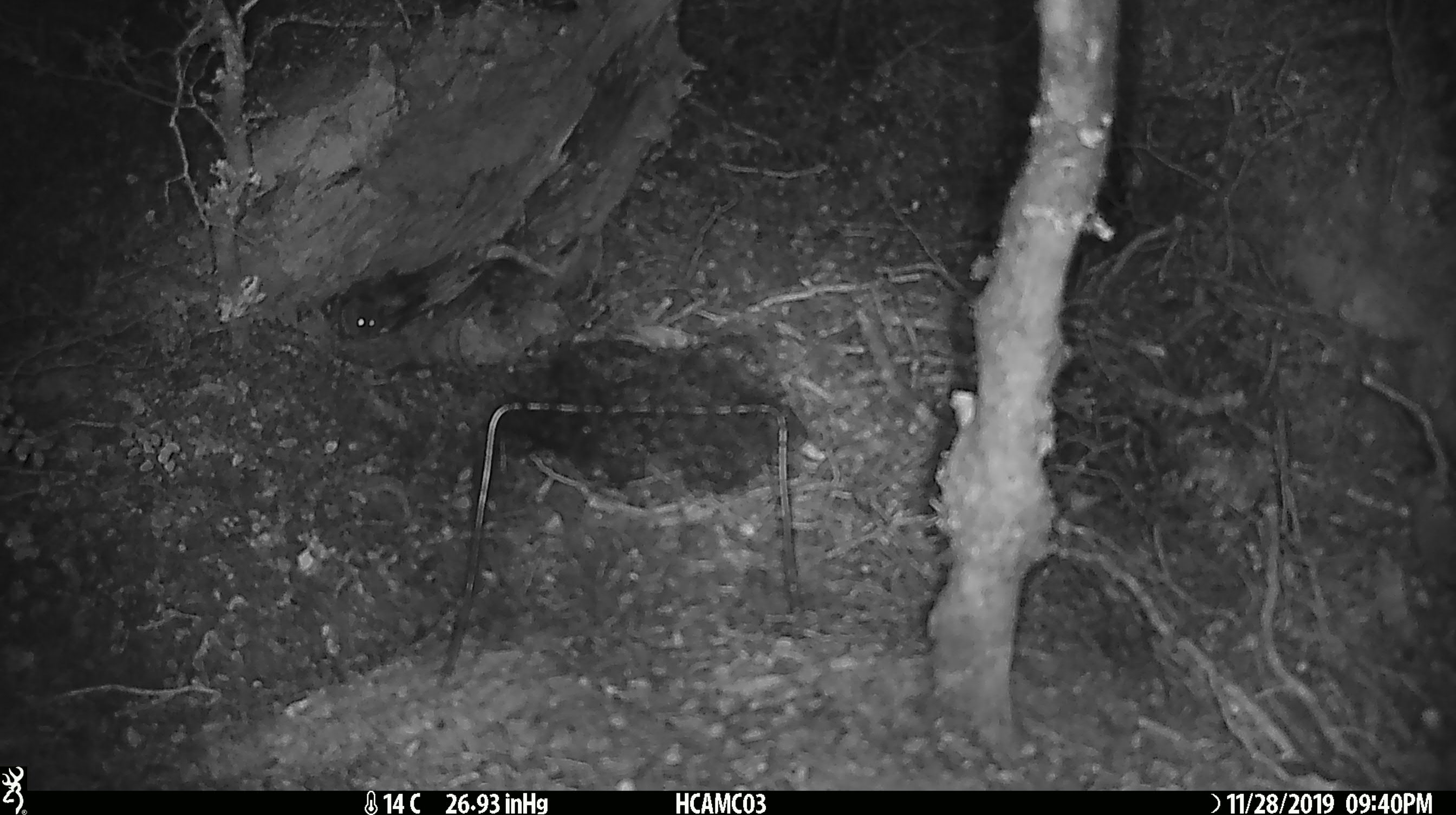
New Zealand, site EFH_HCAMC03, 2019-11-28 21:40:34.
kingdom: Animalia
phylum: Chordata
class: Mammalia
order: Rodentia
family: Muridae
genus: Mus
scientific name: Mus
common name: mouse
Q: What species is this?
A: Mouse (Mus).